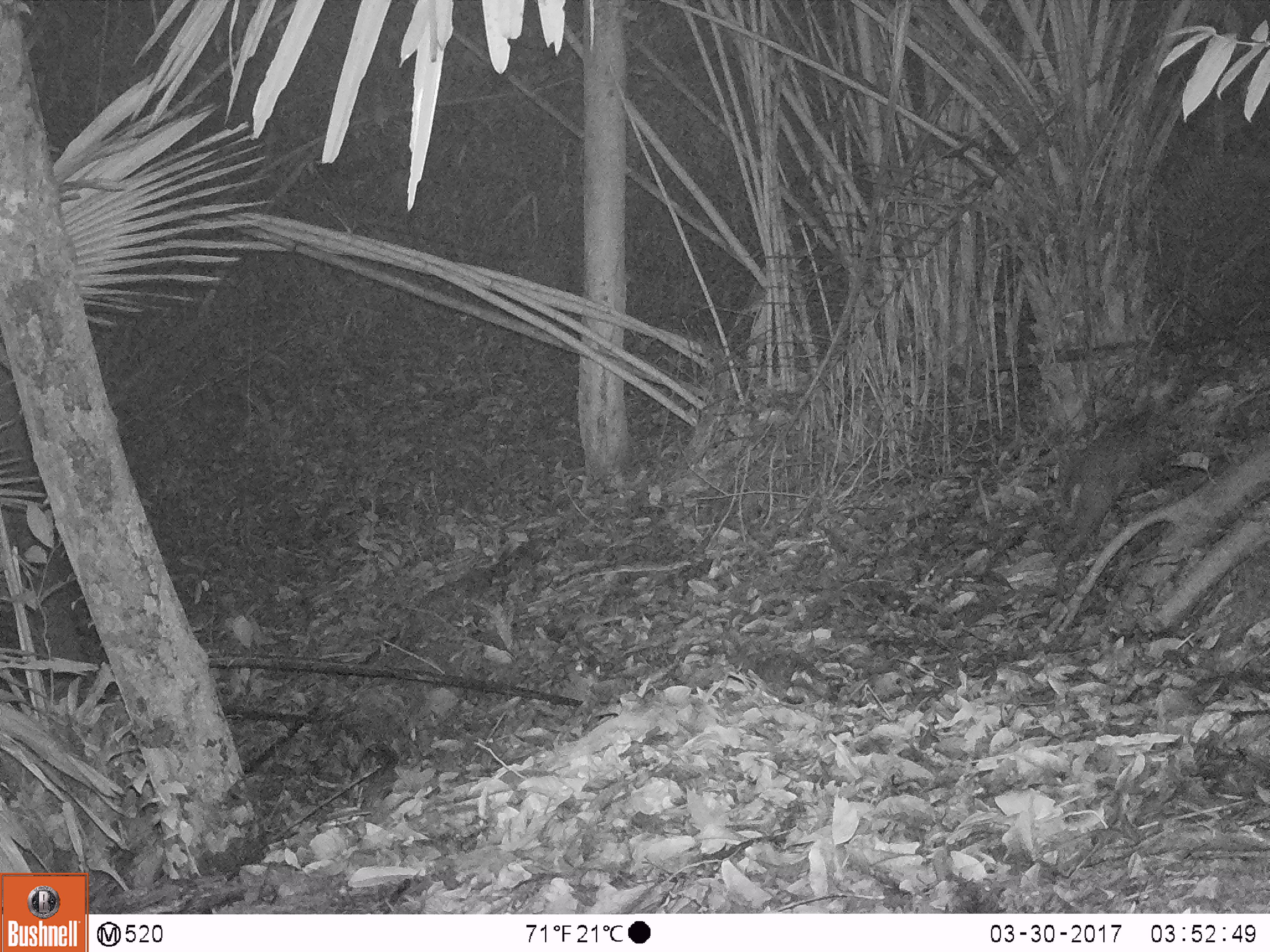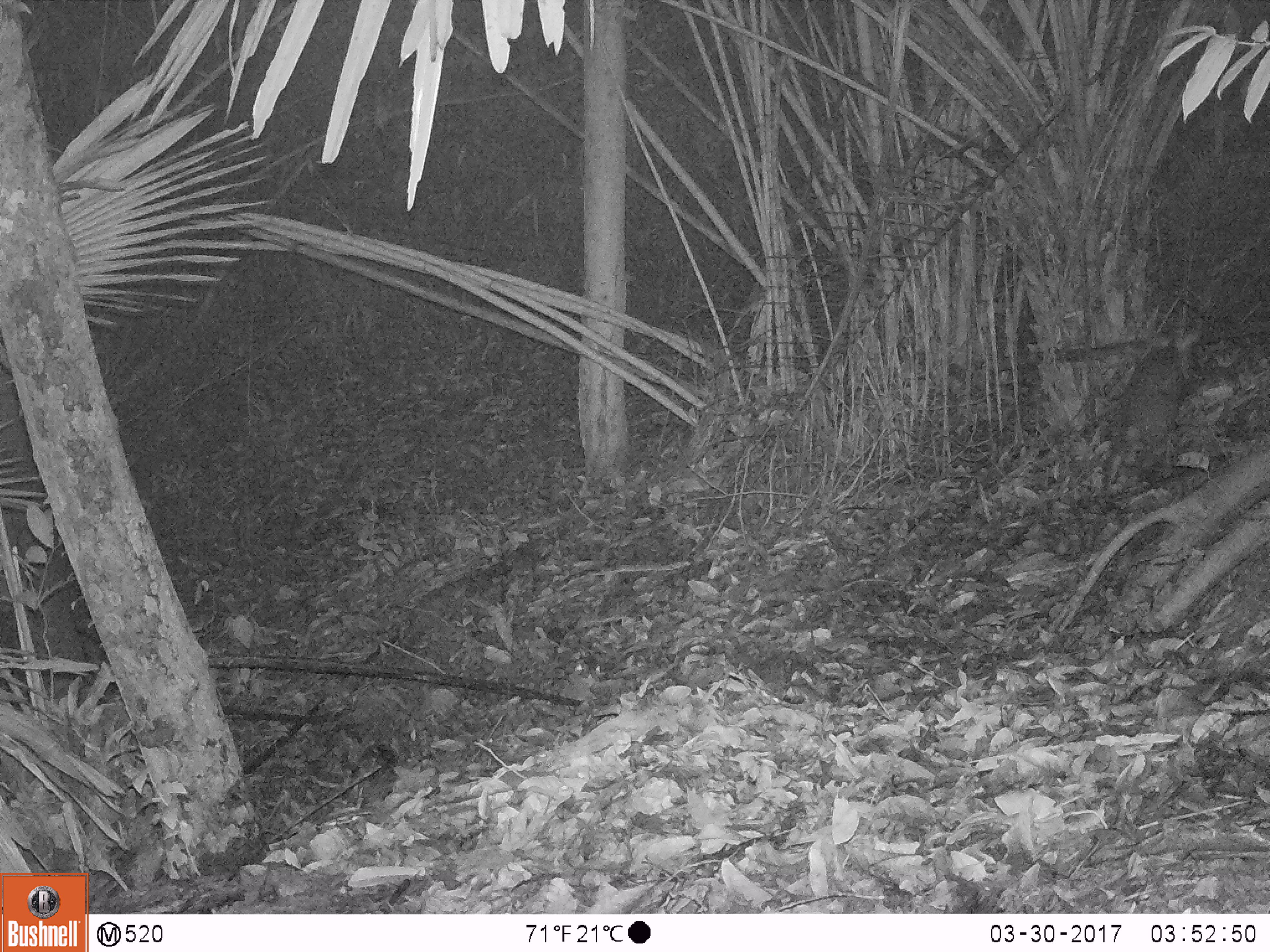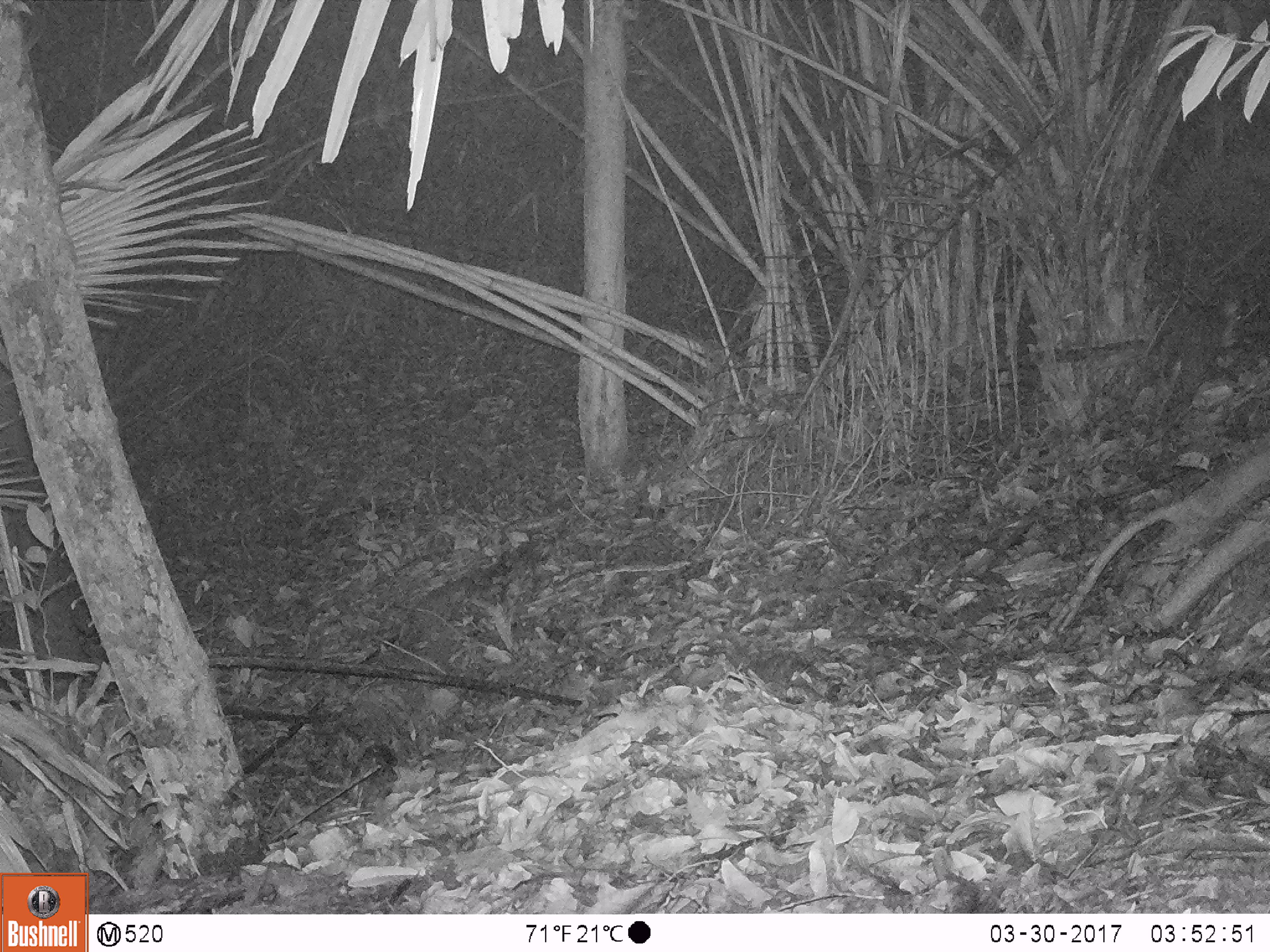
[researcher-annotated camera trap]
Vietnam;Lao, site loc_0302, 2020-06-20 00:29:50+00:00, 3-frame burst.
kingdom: Animalia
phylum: Chordata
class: Mammalia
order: Artiodactyla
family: Cervidae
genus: Muntiacus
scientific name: Muntiacus rooseveltorum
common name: roosevelt's muntjac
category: roosevelts muntjac group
Roosevelts muntjac group (roosevelt's muntjac) (Muntiacus rooseveltorum). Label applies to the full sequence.